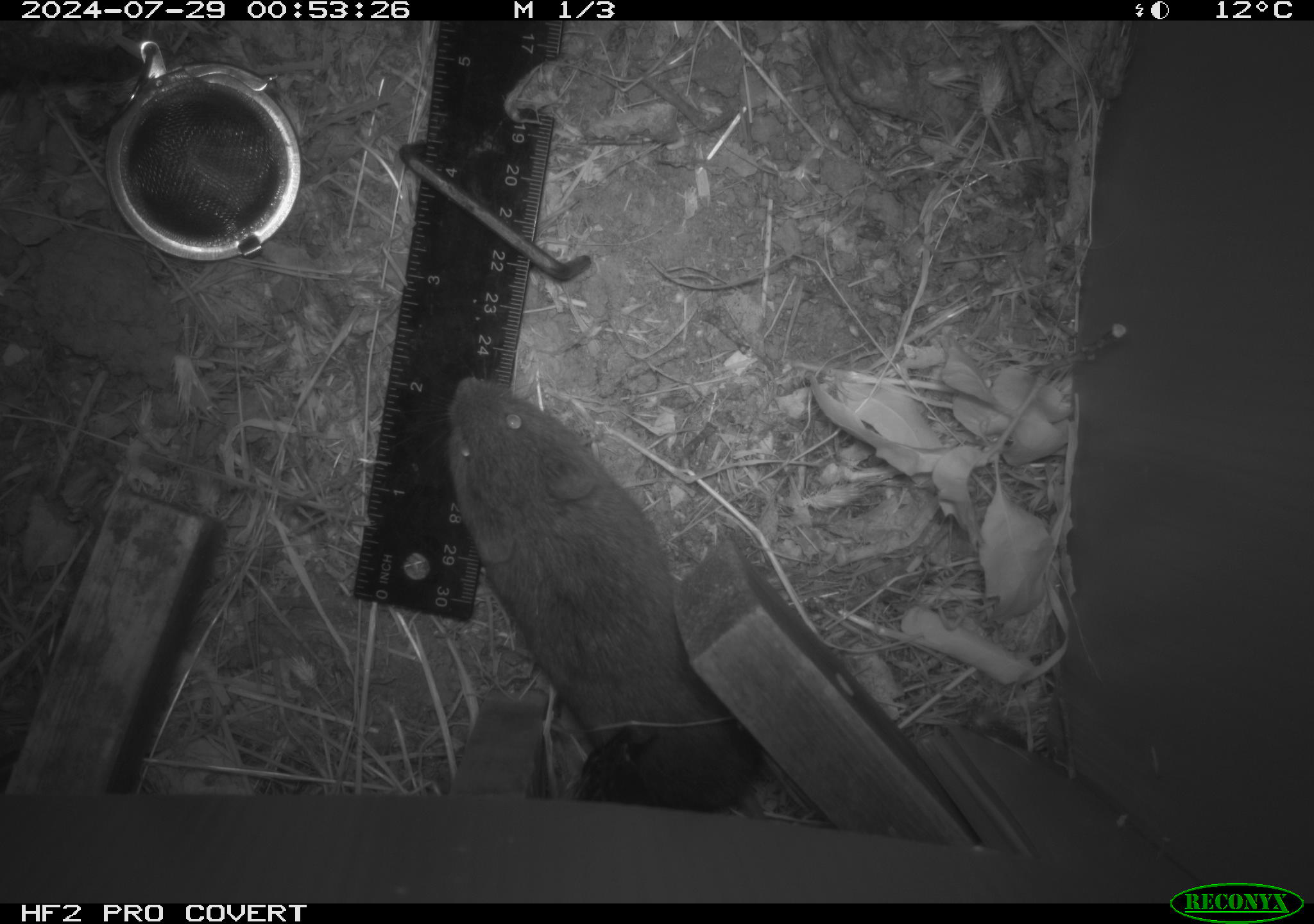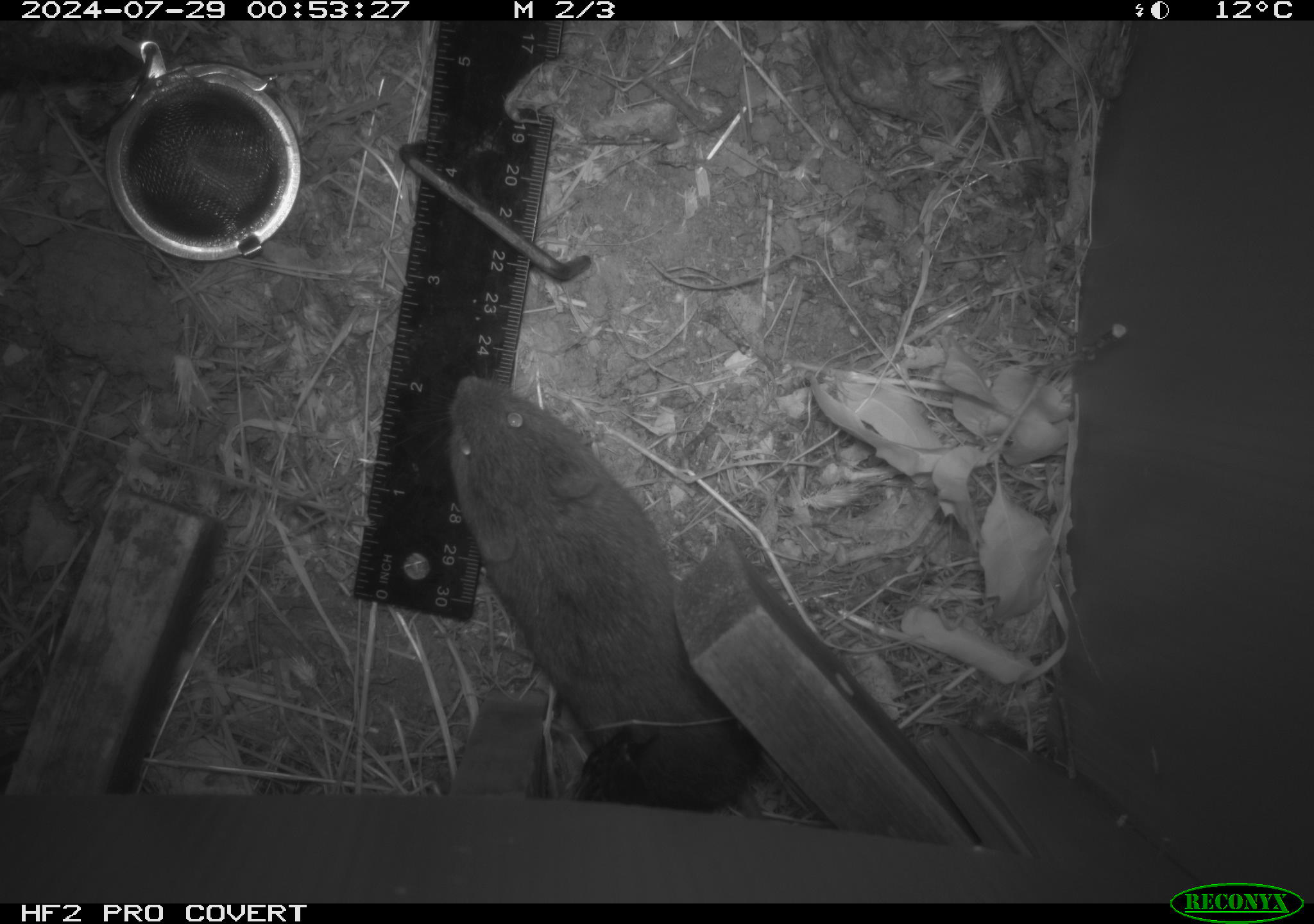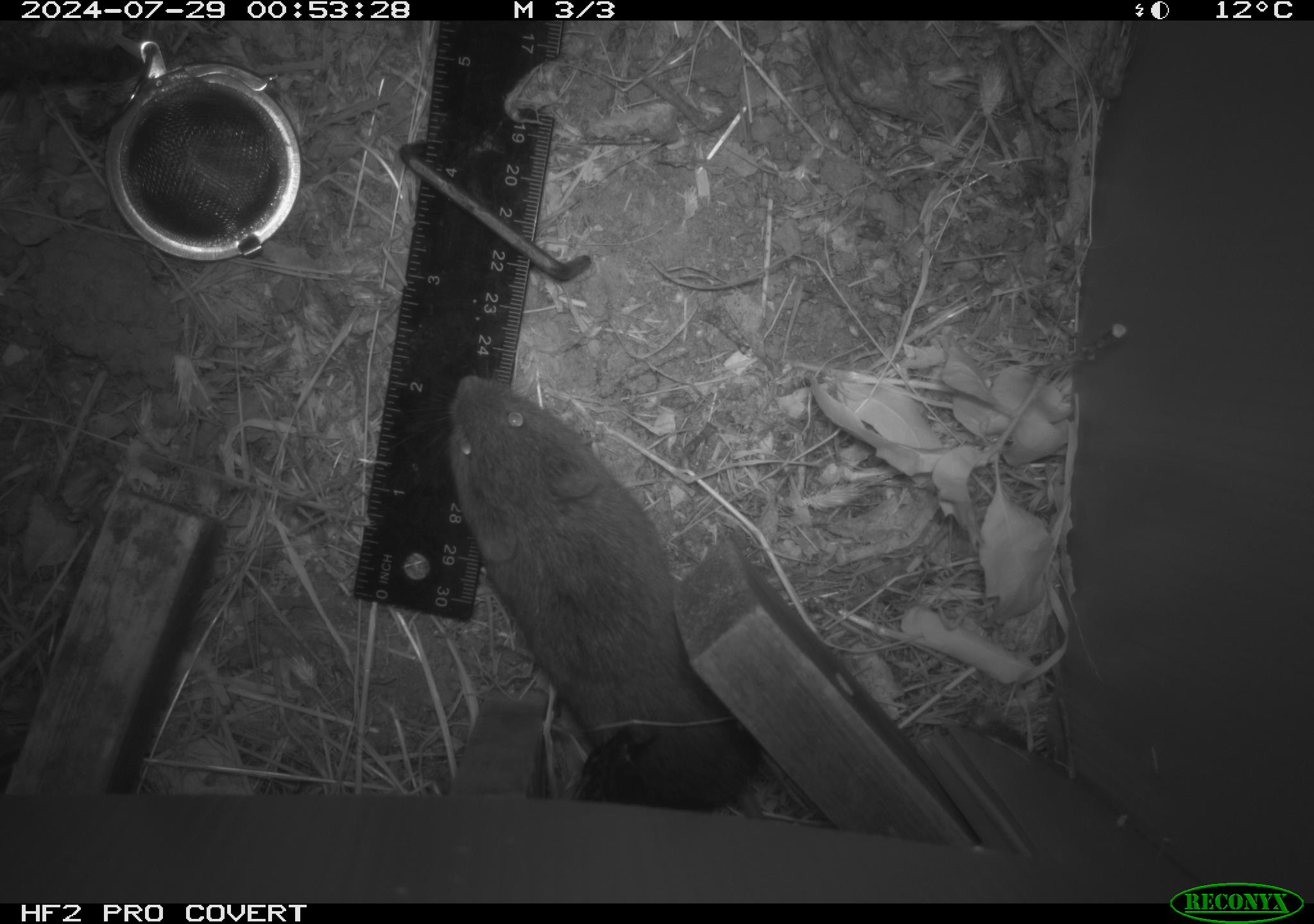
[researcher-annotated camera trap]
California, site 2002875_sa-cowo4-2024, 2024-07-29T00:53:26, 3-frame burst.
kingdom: Animalia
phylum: Chordata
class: Mammalia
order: Rodentia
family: Cricetidae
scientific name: Arvicolinae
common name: voles, lemmings, and muskrats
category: arvicolinae subfamily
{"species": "arvicolinae subfamily (voles, lemmings, and muskrats) (Arvicolinae)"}